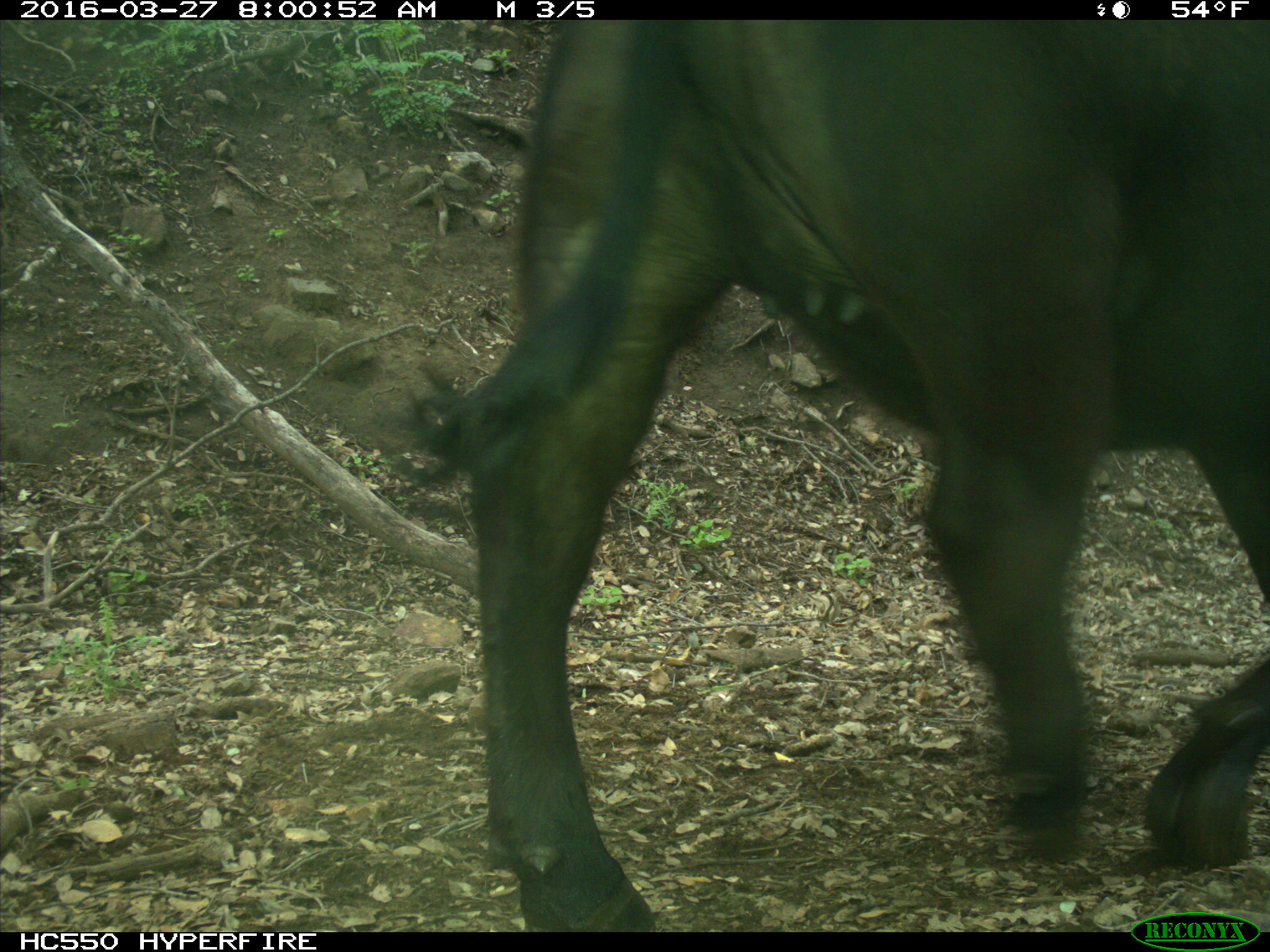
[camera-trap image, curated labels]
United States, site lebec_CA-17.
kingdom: Animalia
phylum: Chordata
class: Mammalia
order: Artiodactyla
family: Bovidae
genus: Bos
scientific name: Bos taurus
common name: domestic cow